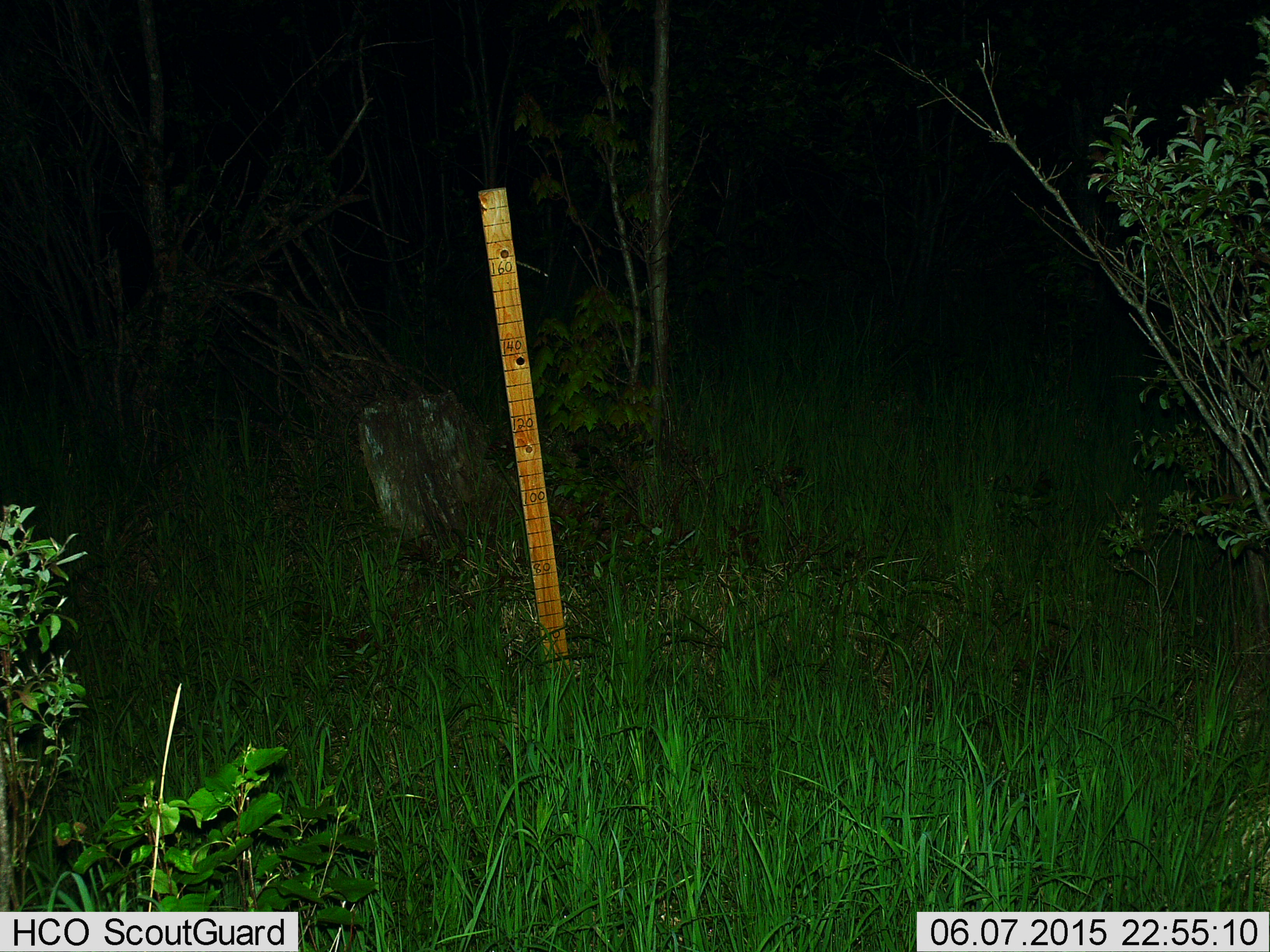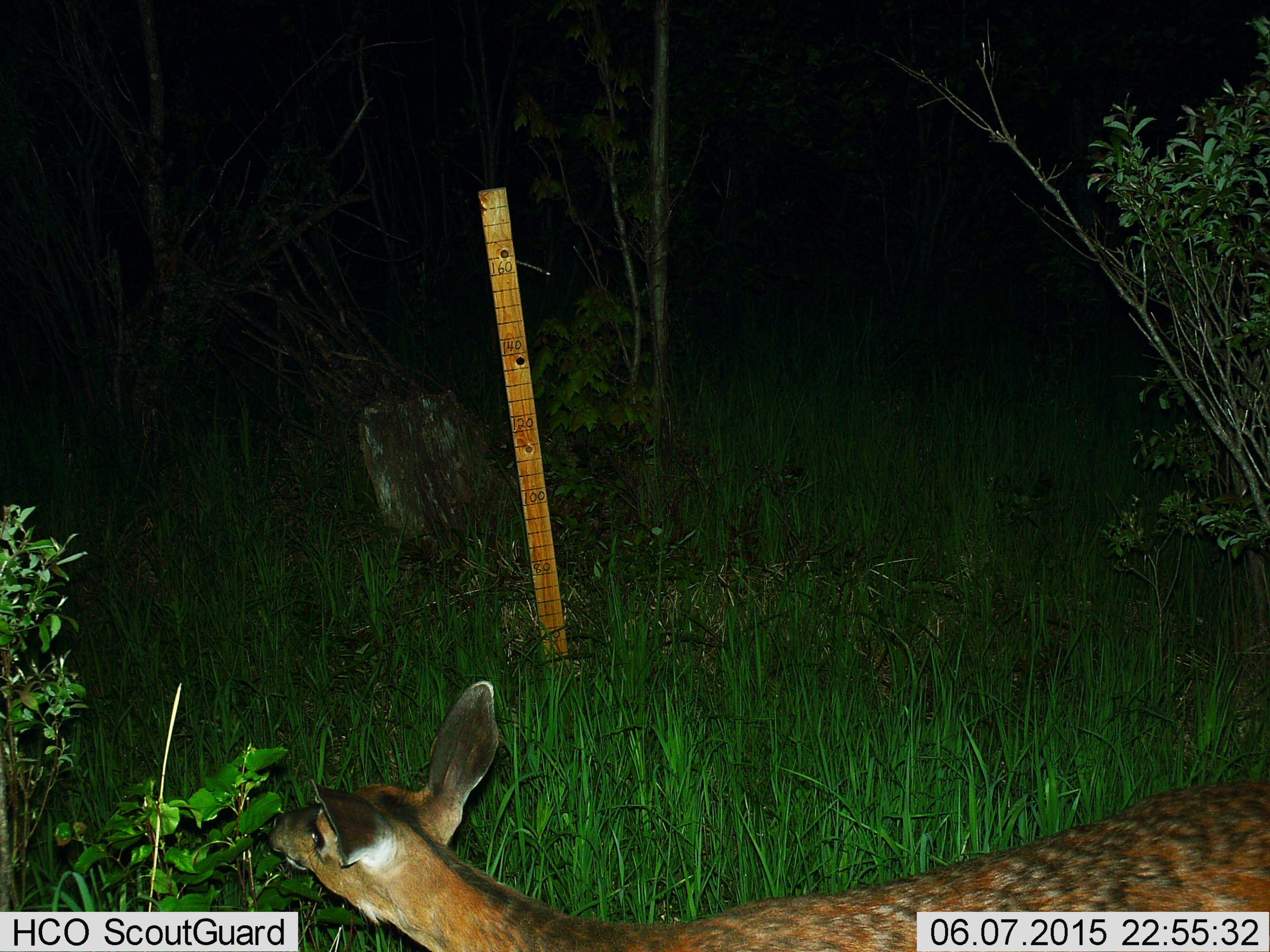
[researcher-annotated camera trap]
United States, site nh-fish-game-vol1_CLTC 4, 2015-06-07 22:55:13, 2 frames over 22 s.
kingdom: Animalia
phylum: Chordata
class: Mammalia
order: Artiodactyla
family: Cervidae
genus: Odocoileus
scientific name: Odocoileus virginianus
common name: white-tailed deer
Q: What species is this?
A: White-tailed deer (Odocoileus virginianus).